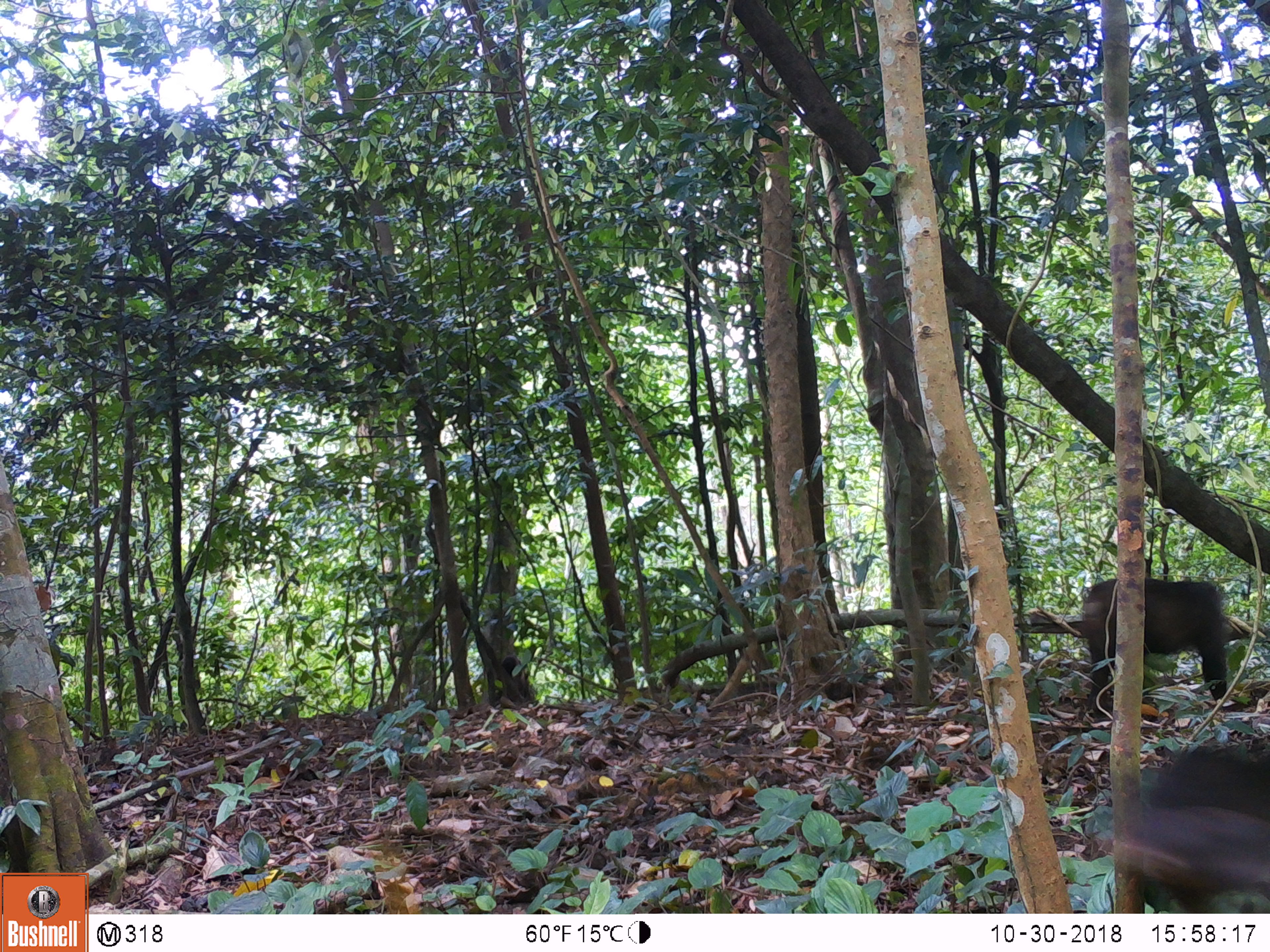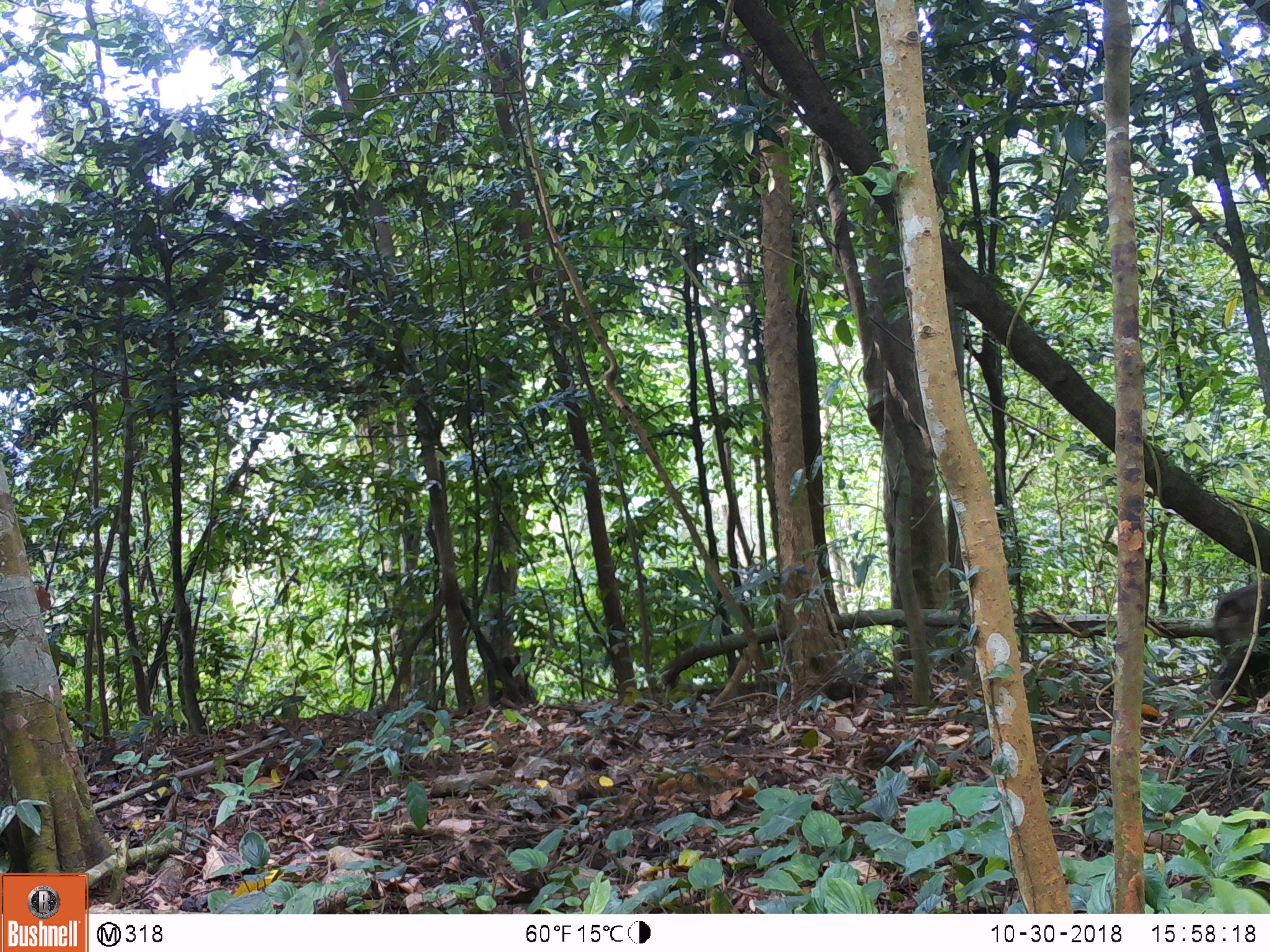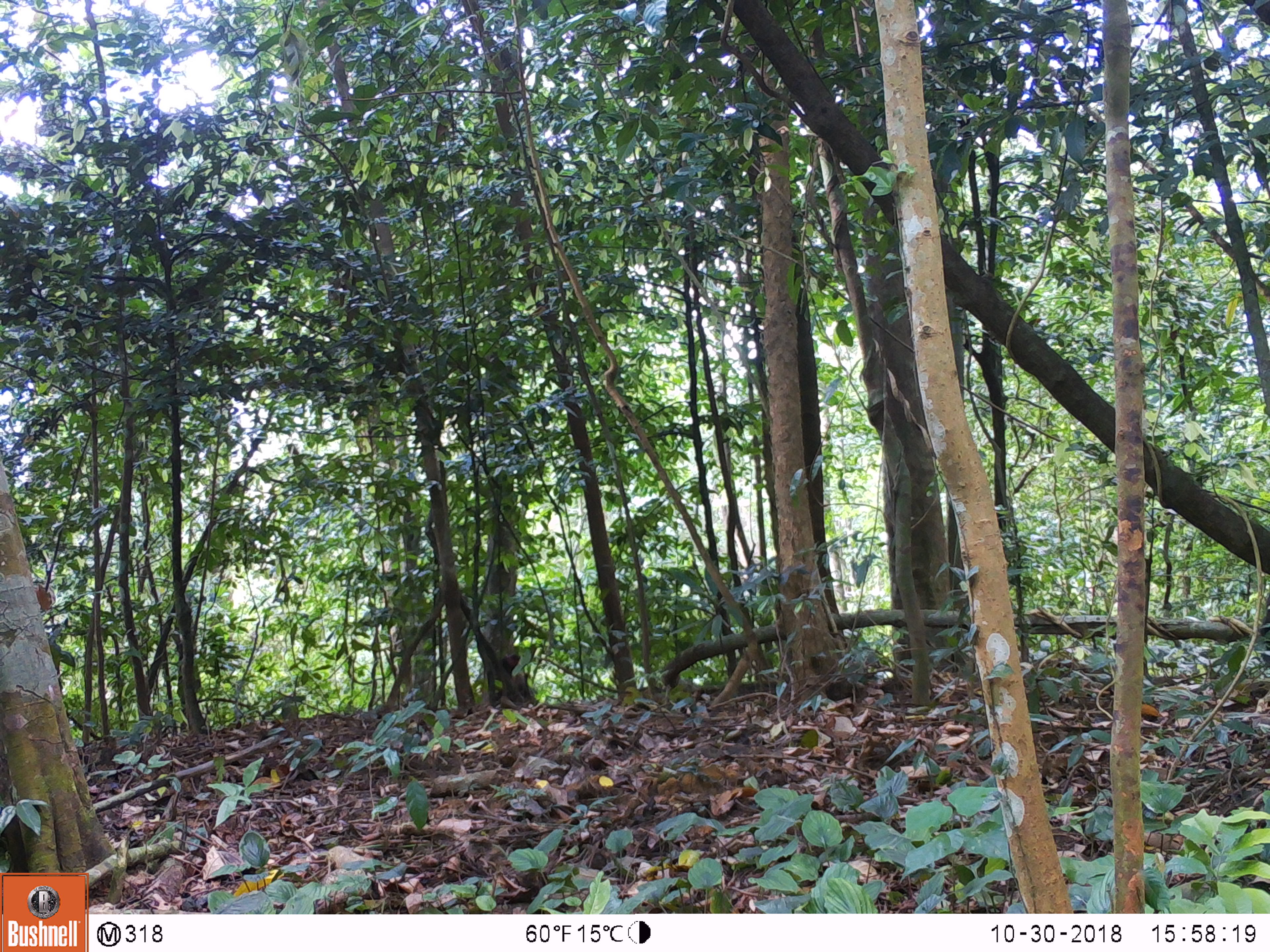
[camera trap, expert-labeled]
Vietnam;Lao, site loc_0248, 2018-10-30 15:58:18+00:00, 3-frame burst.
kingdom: Animalia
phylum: Chordata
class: Mammalia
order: Primates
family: Cercopithecidae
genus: Macaca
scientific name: Macaca arctoides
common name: stump-tailed macaque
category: stump tailed macaque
Stump tailed macaque (stump-tailed macaque) (Macaca arctoides). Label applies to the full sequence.